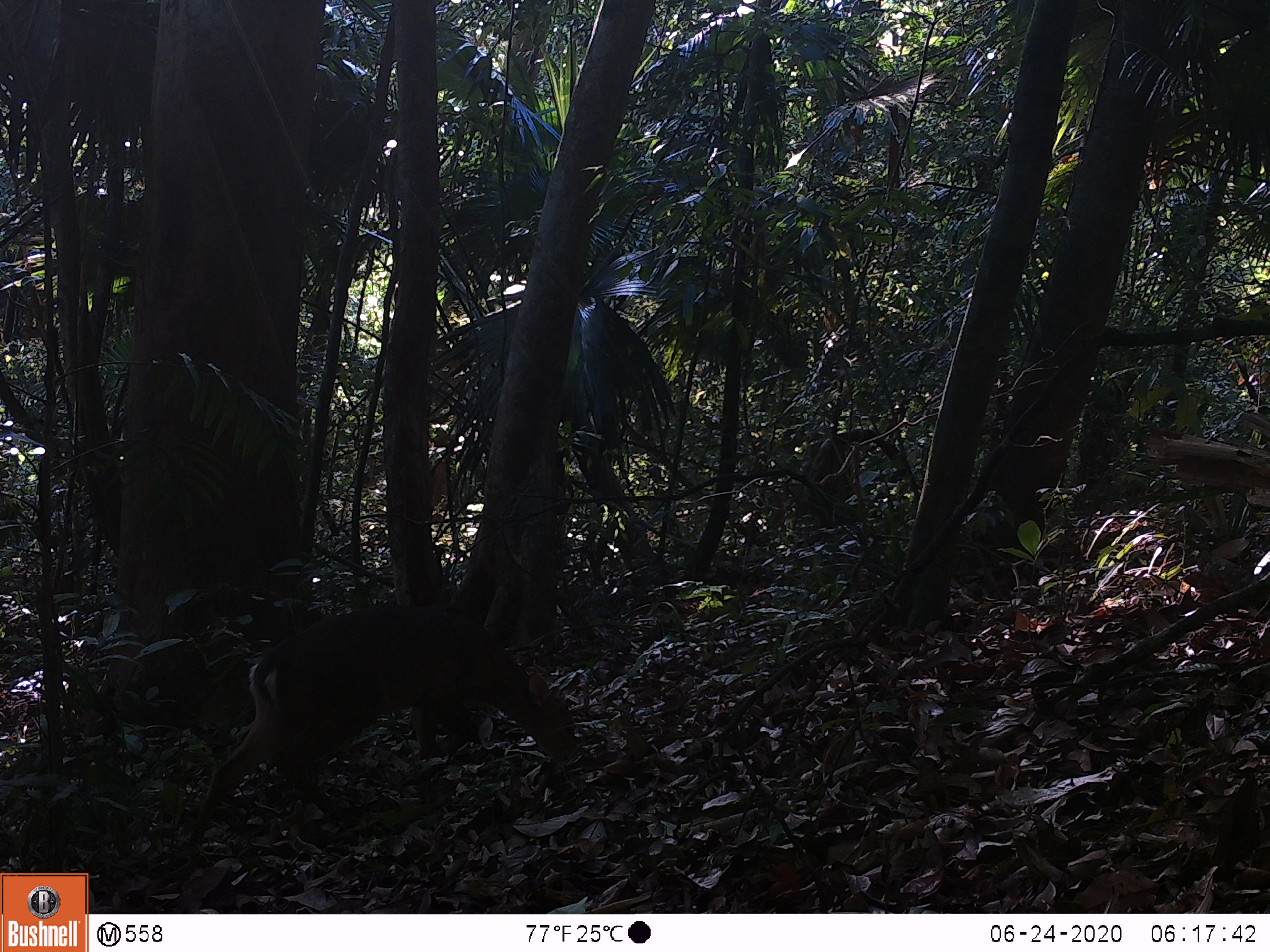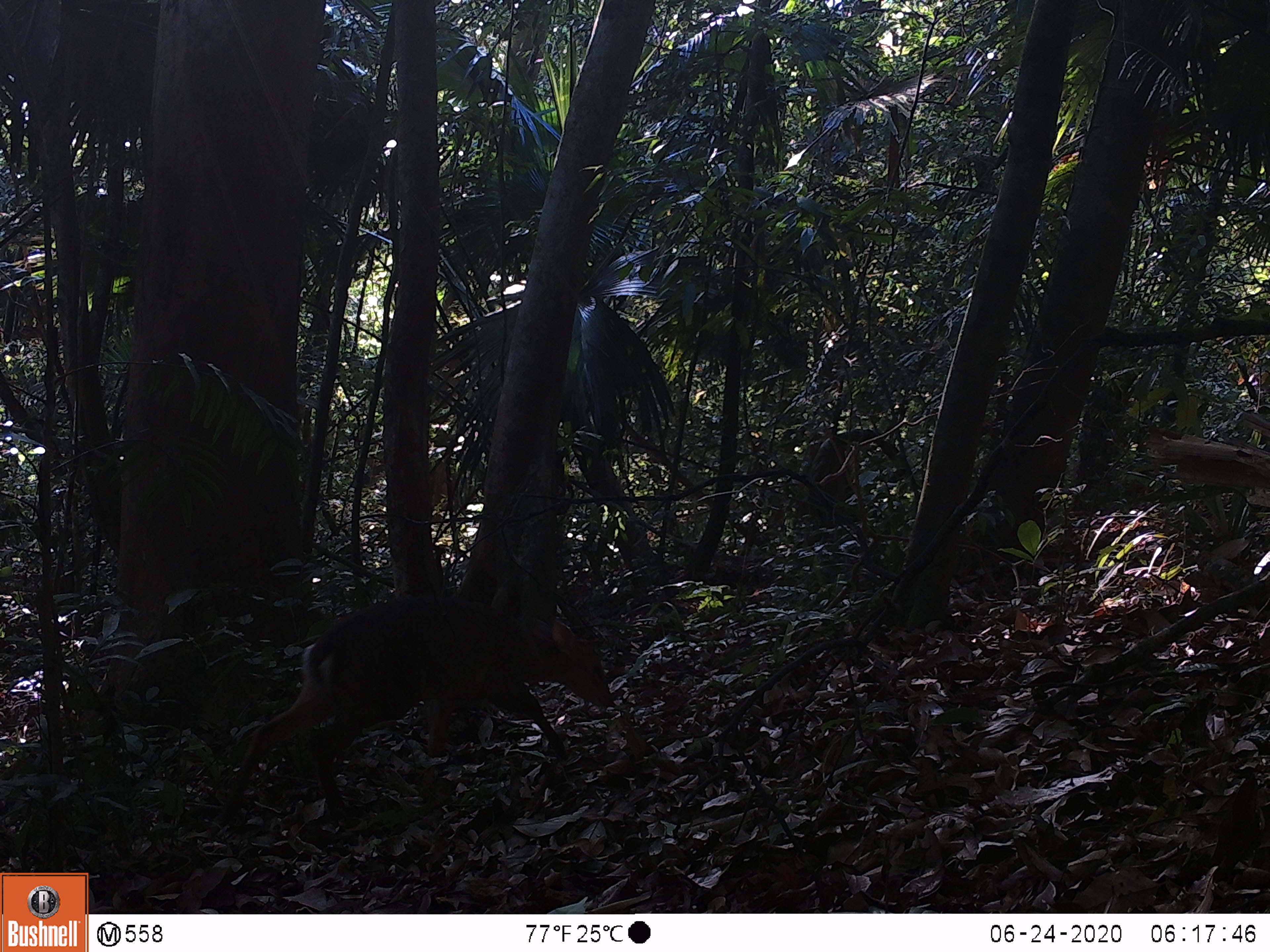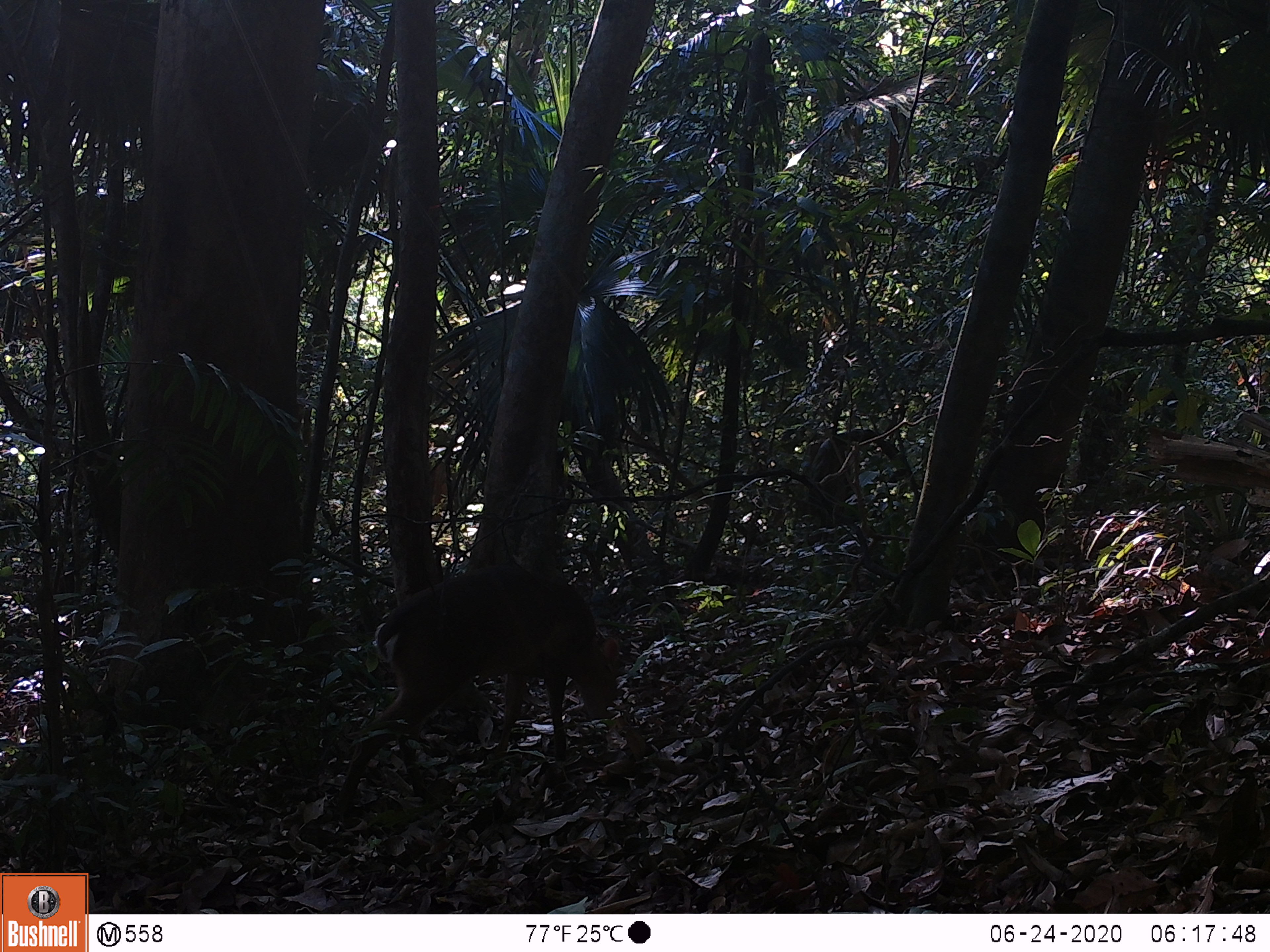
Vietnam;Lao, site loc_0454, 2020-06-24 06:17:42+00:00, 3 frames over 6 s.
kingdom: Animalia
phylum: Chordata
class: Mammalia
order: Artiodactyla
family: Cervidae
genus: Muntiacus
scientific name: Muntiacus vuquangensis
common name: large-antlered muntjac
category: large antlered muntjac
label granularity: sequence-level